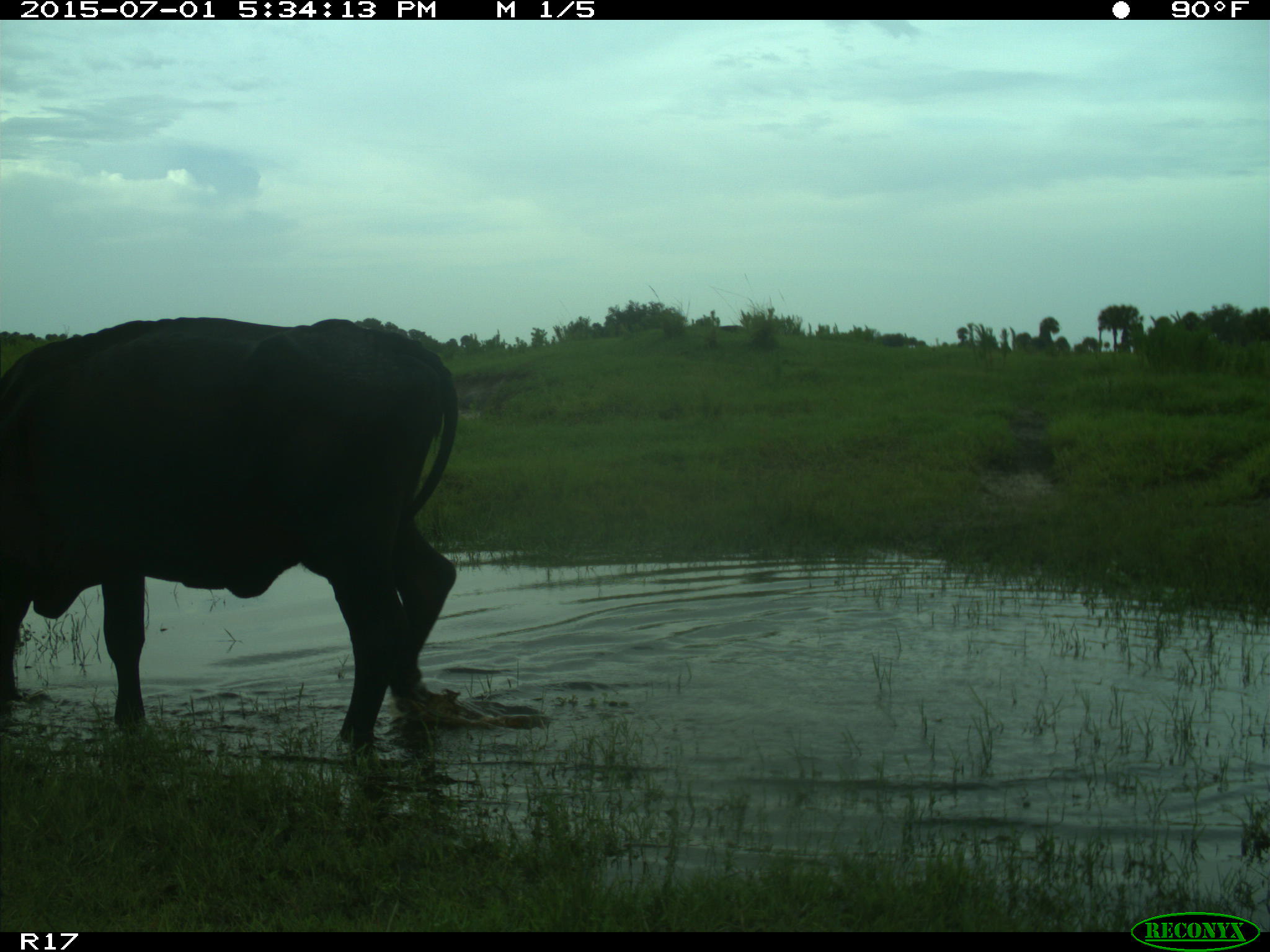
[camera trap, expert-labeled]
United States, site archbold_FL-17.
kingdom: Animalia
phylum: Chordata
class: Mammalia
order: Artiodactyla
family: Bovidae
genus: Bos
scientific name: Bos taurus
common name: domestic cow